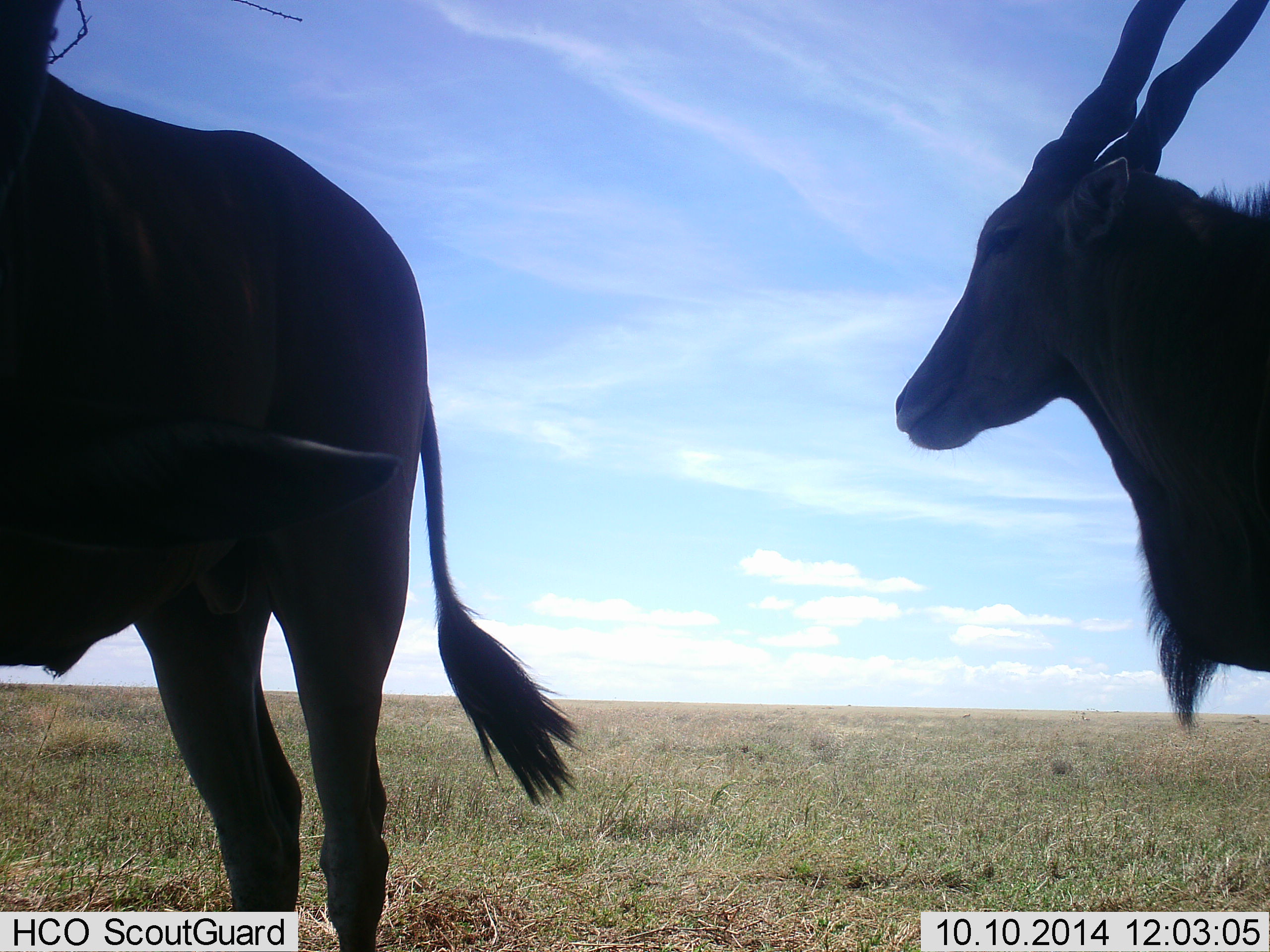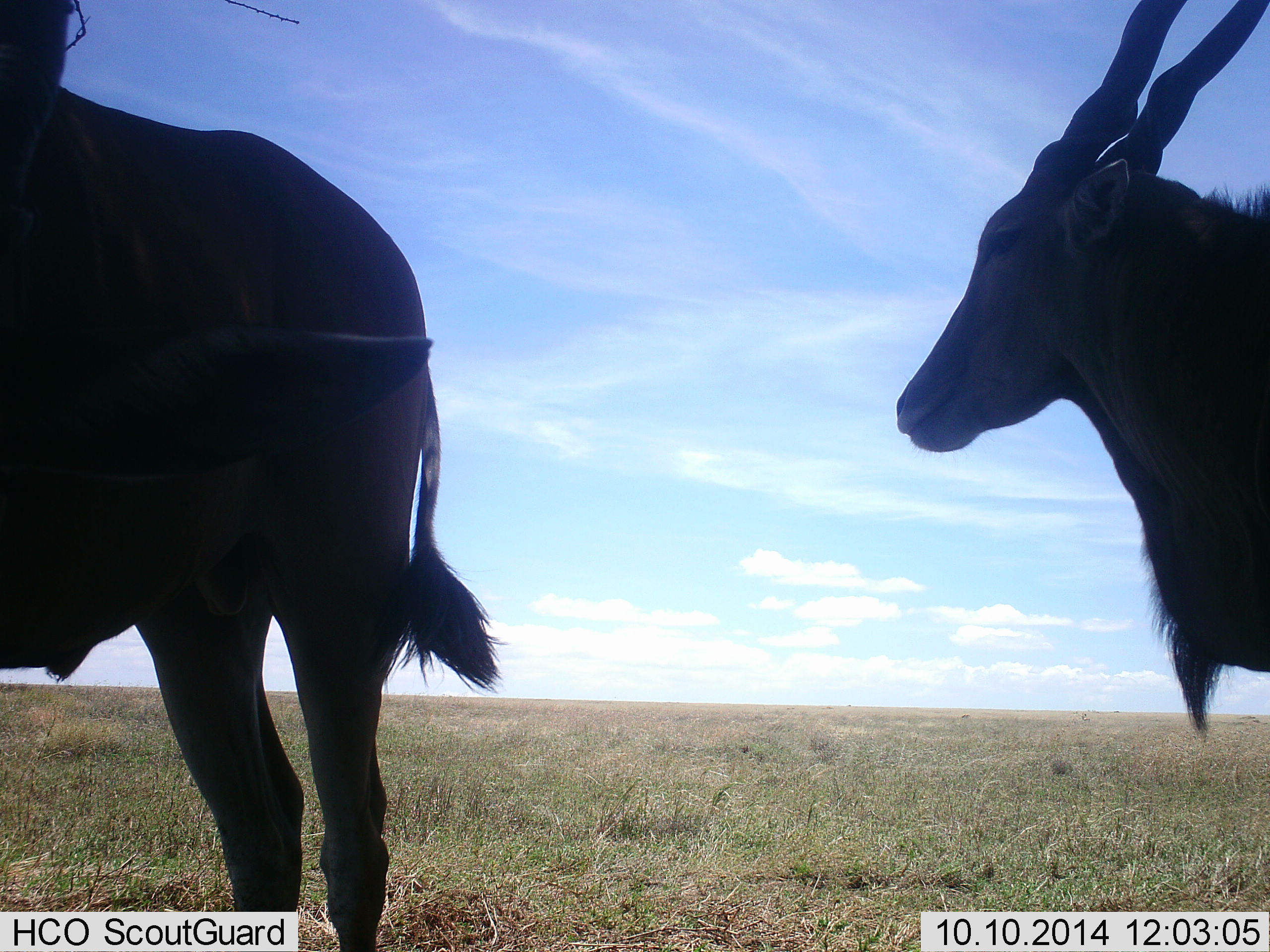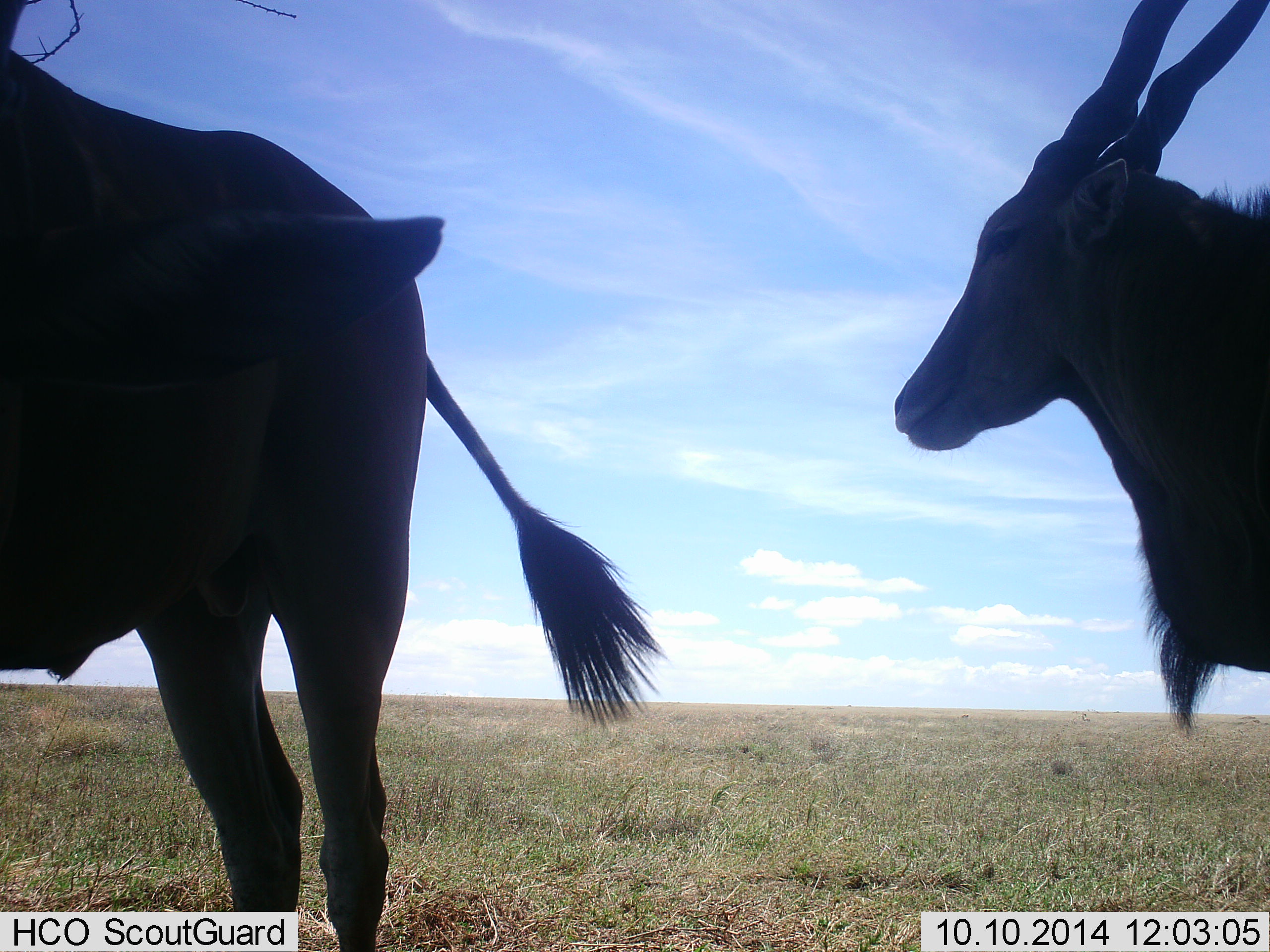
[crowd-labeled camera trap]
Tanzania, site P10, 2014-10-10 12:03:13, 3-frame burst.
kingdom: Animalia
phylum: Chordata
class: Mammalia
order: Artiodactyla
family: Bovidae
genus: Tragelaphus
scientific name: Tragelaphus oryx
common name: eland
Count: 2.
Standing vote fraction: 100%.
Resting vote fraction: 10%.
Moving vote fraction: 0%.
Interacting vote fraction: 0%.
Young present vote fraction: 0%.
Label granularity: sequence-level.